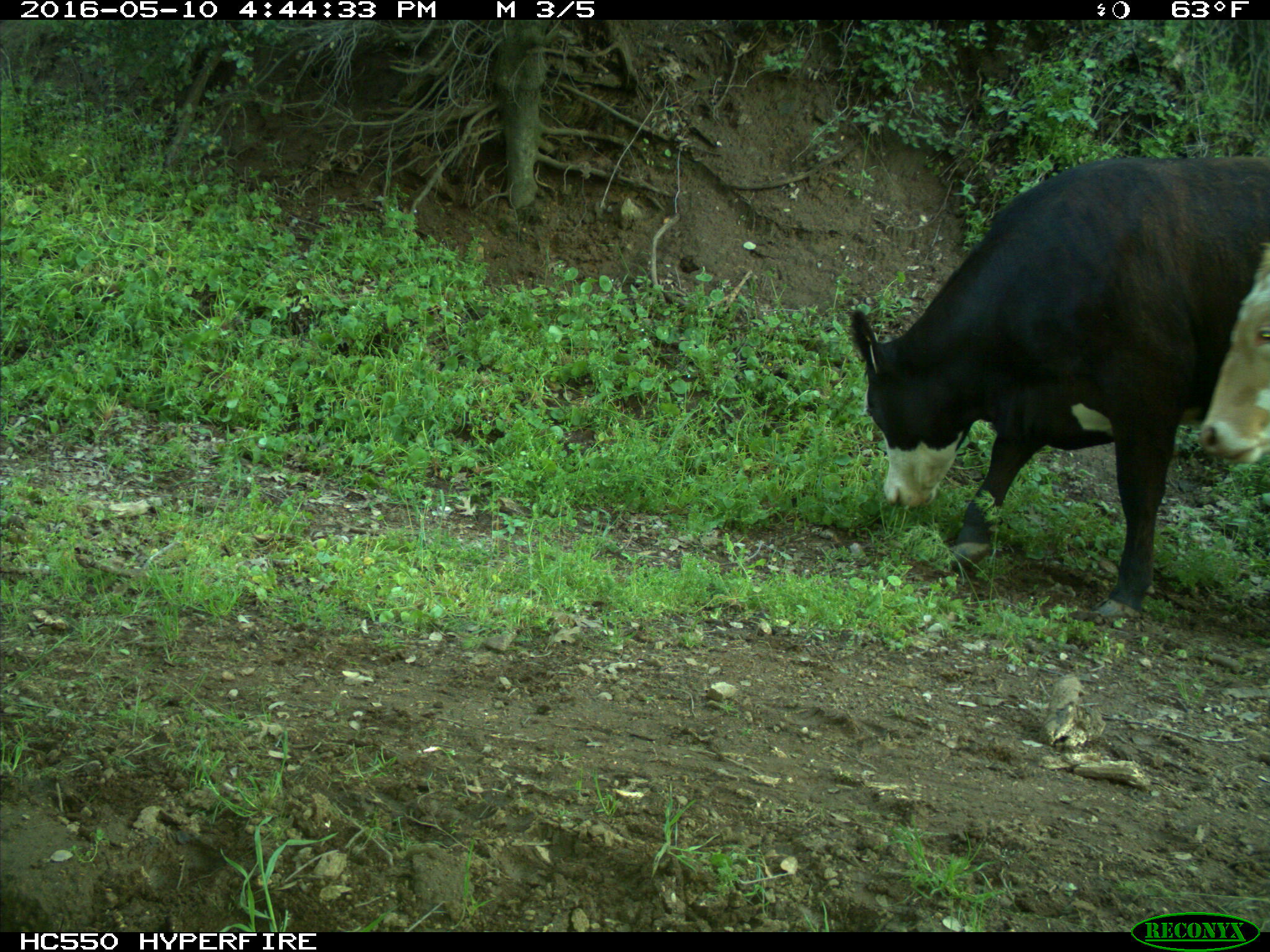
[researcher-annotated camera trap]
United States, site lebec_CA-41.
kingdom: Animalia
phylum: Chordata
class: Mammalia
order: Artiodactyla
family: Bovidae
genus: Bos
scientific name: Bos taurus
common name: domestic cow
Bos taurus (domestic cow).